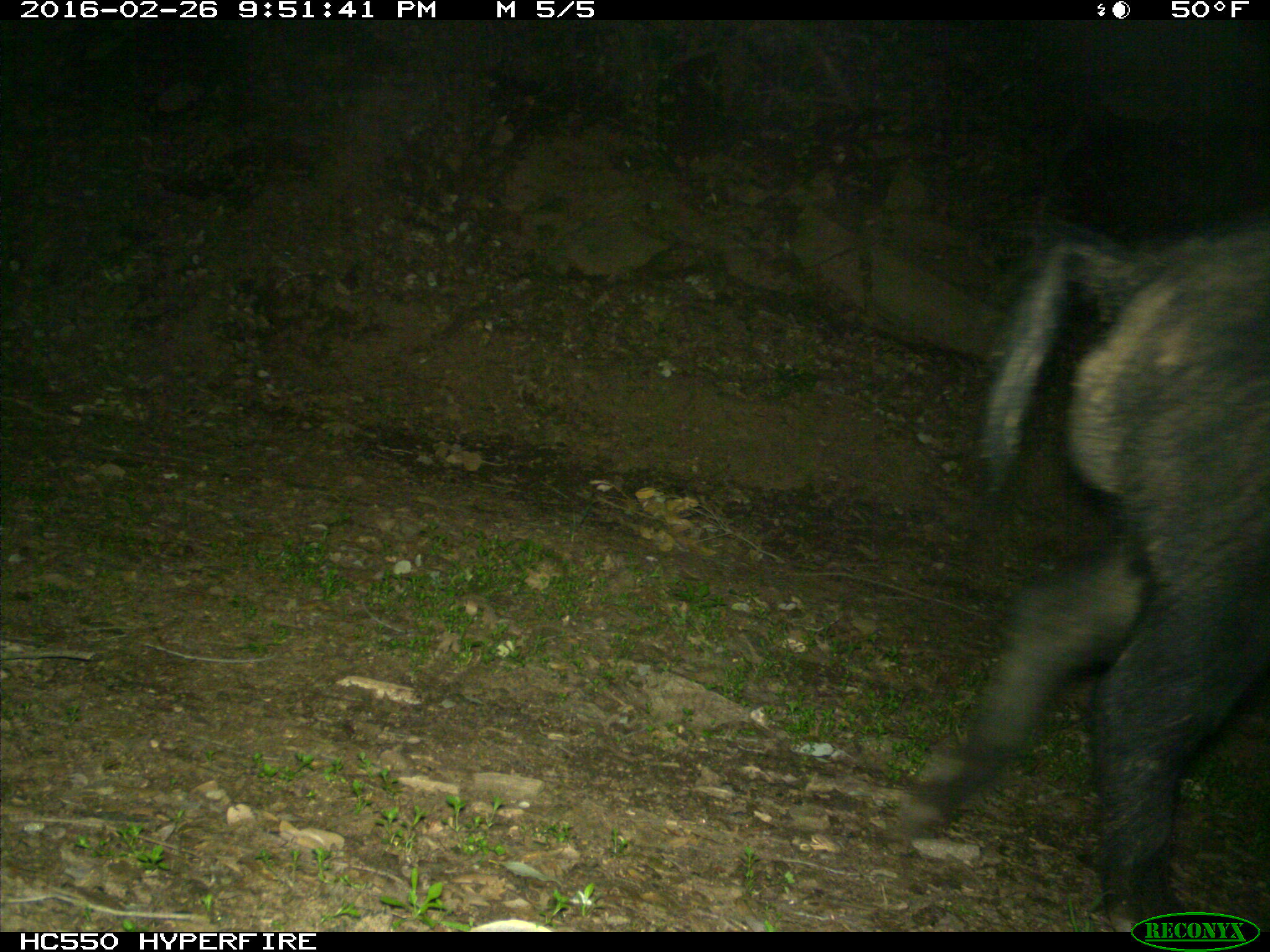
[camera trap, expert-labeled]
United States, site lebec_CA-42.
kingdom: Animalia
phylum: Chordata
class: Mammalia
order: Artiodactyla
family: Suidae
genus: Sus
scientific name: Sus scrofa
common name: wild boar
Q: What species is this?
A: Sus scrofa (wild boar).